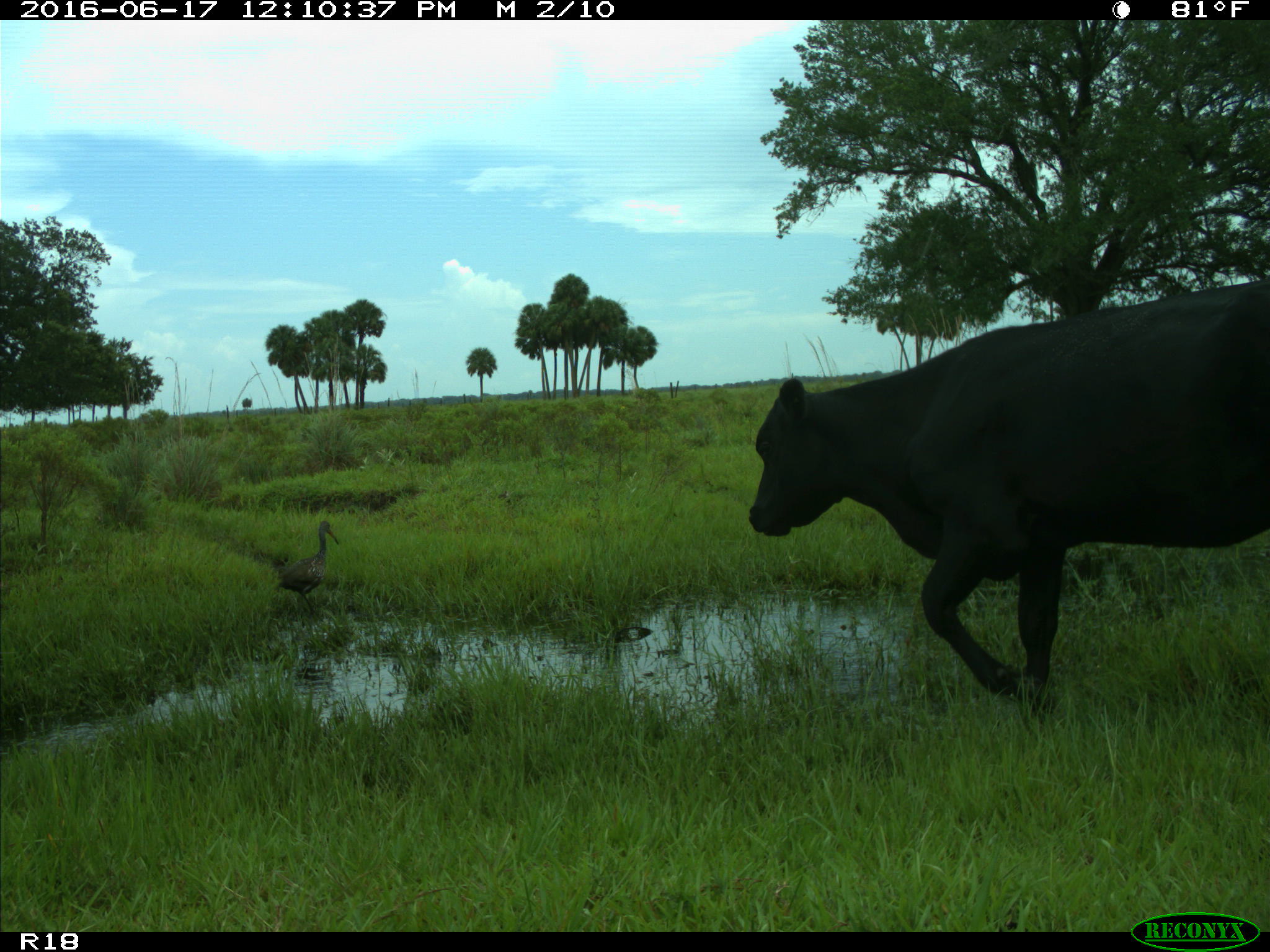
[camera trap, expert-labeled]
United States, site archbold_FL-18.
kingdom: Animalia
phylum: Chordata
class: Mammalia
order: Artiodactyla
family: Bovidae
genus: Bos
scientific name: Bos taurus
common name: domestic cow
Bos taurus (domestic cow).